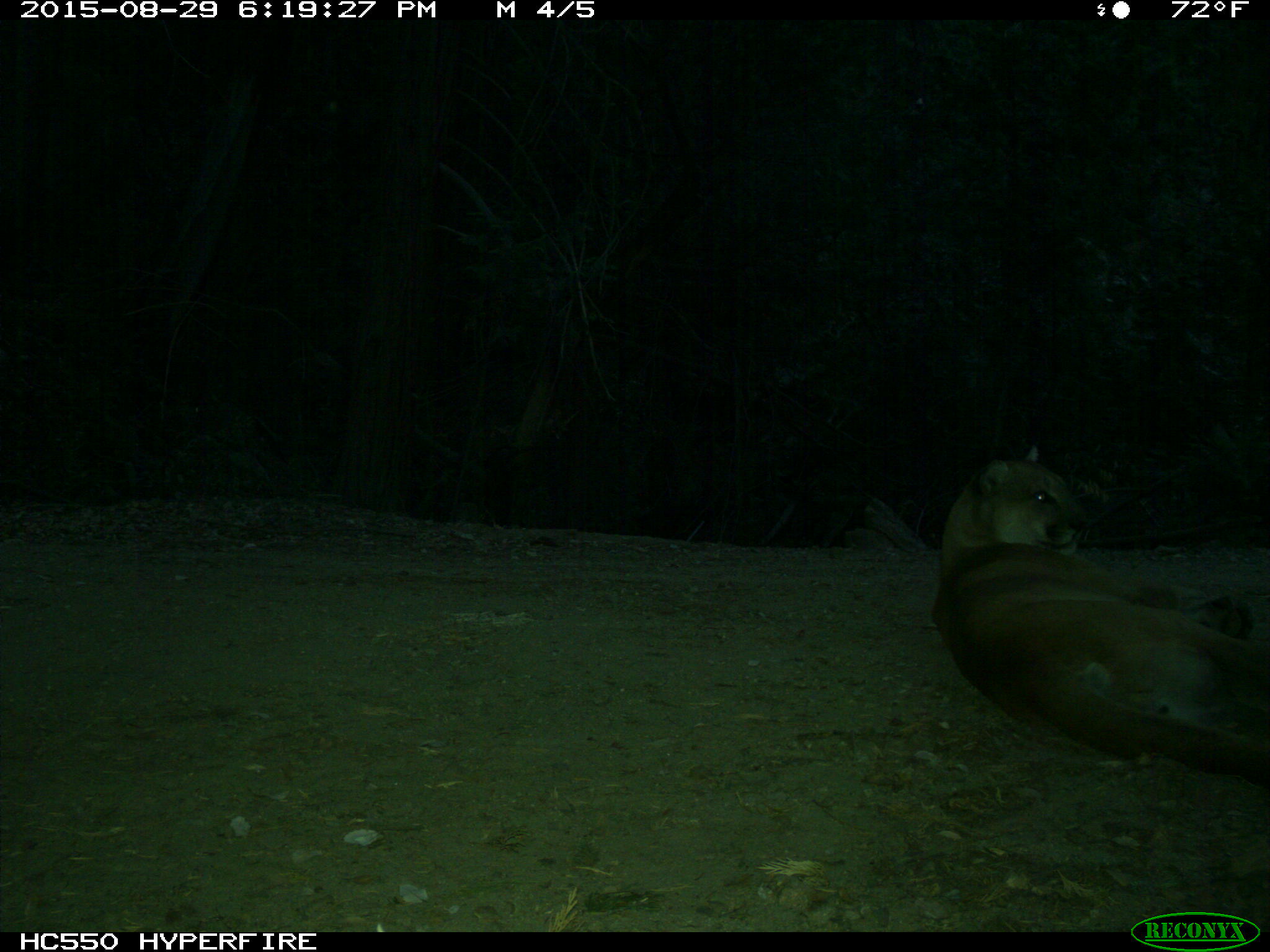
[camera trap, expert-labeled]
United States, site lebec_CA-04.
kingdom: Animalia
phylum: Chordata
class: Mammalia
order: Carnivora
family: Felidae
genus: Puma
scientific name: Puma concolor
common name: mountain lion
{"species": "Puma concolor (mountain lion)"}